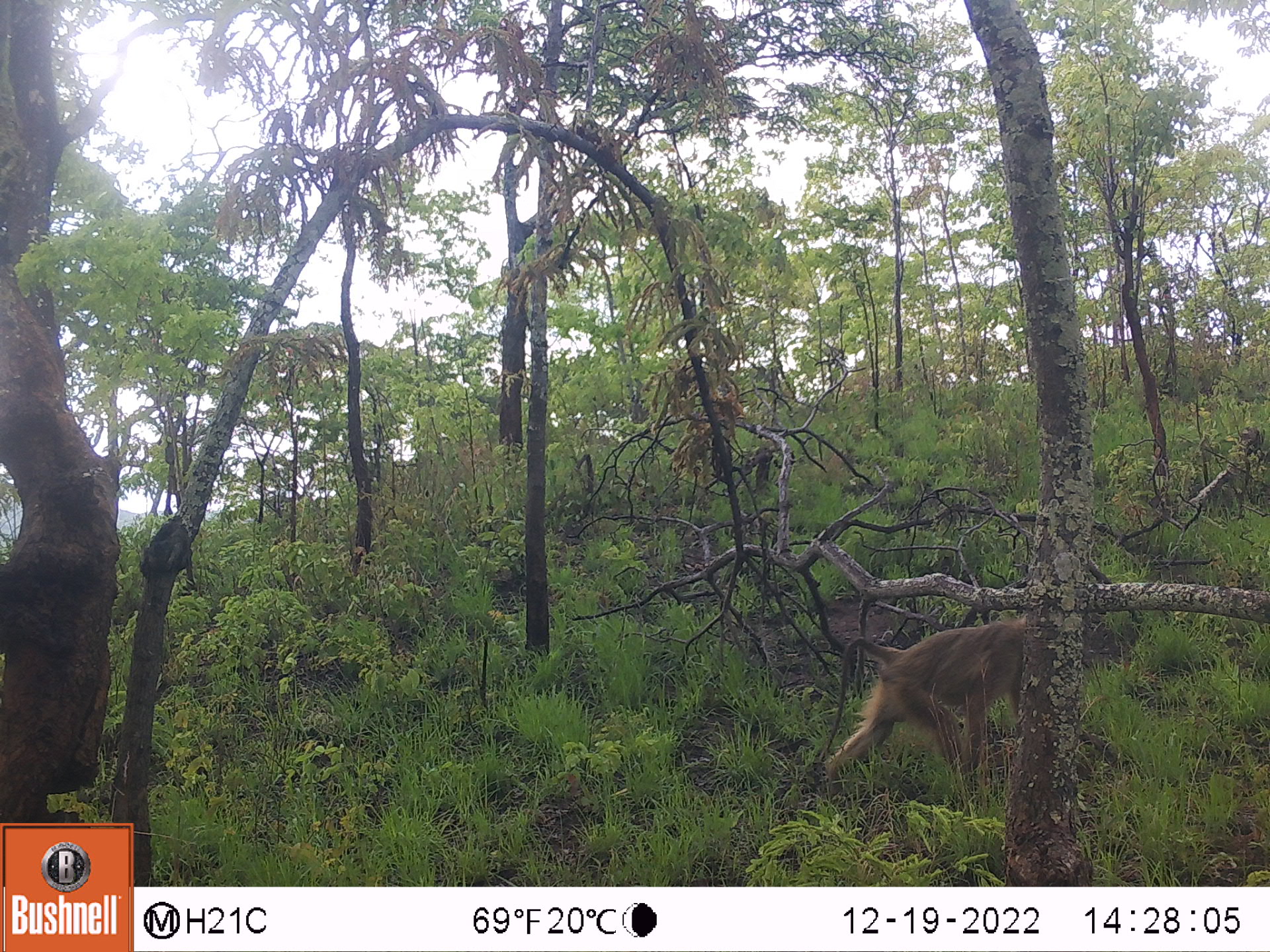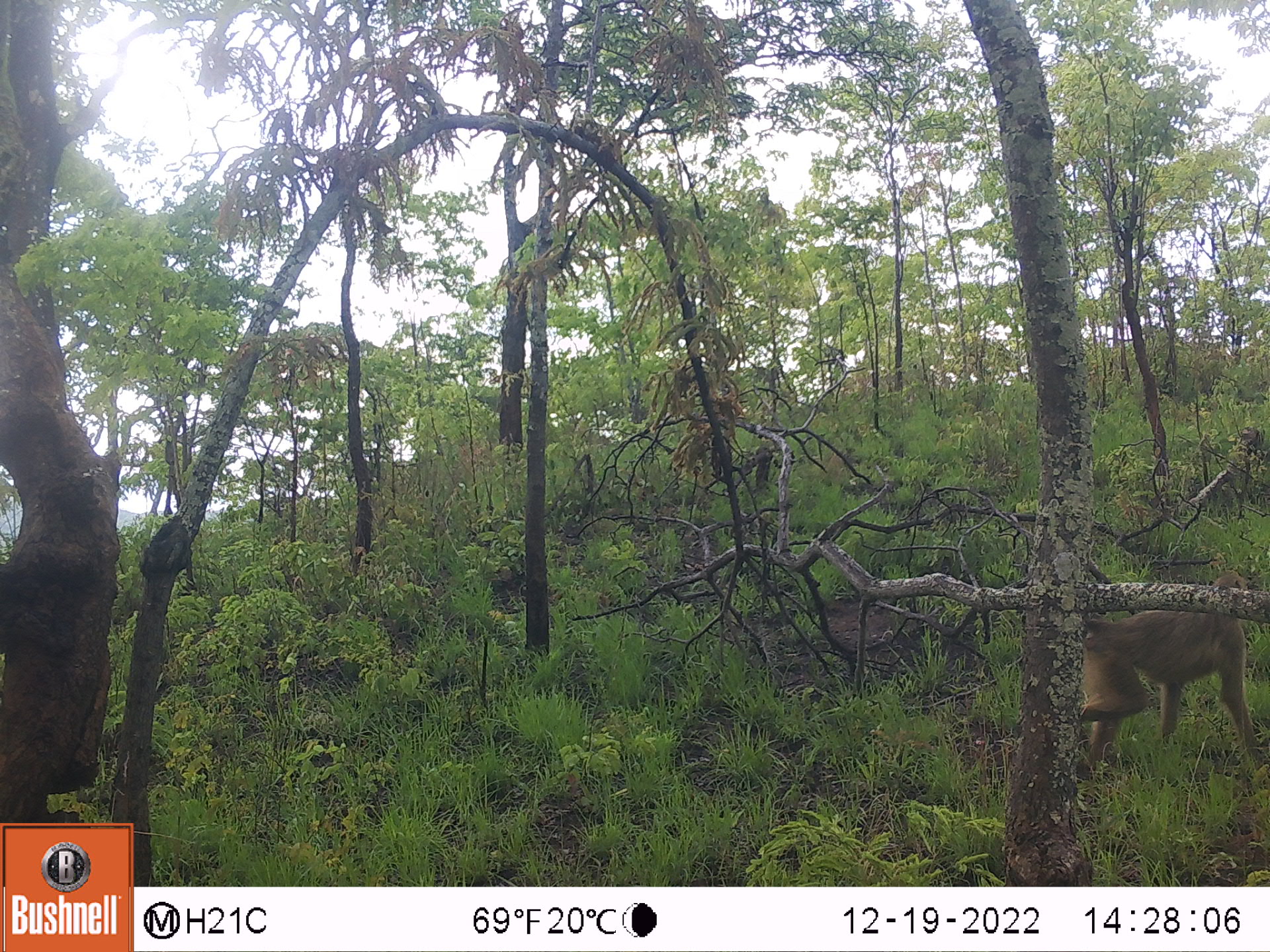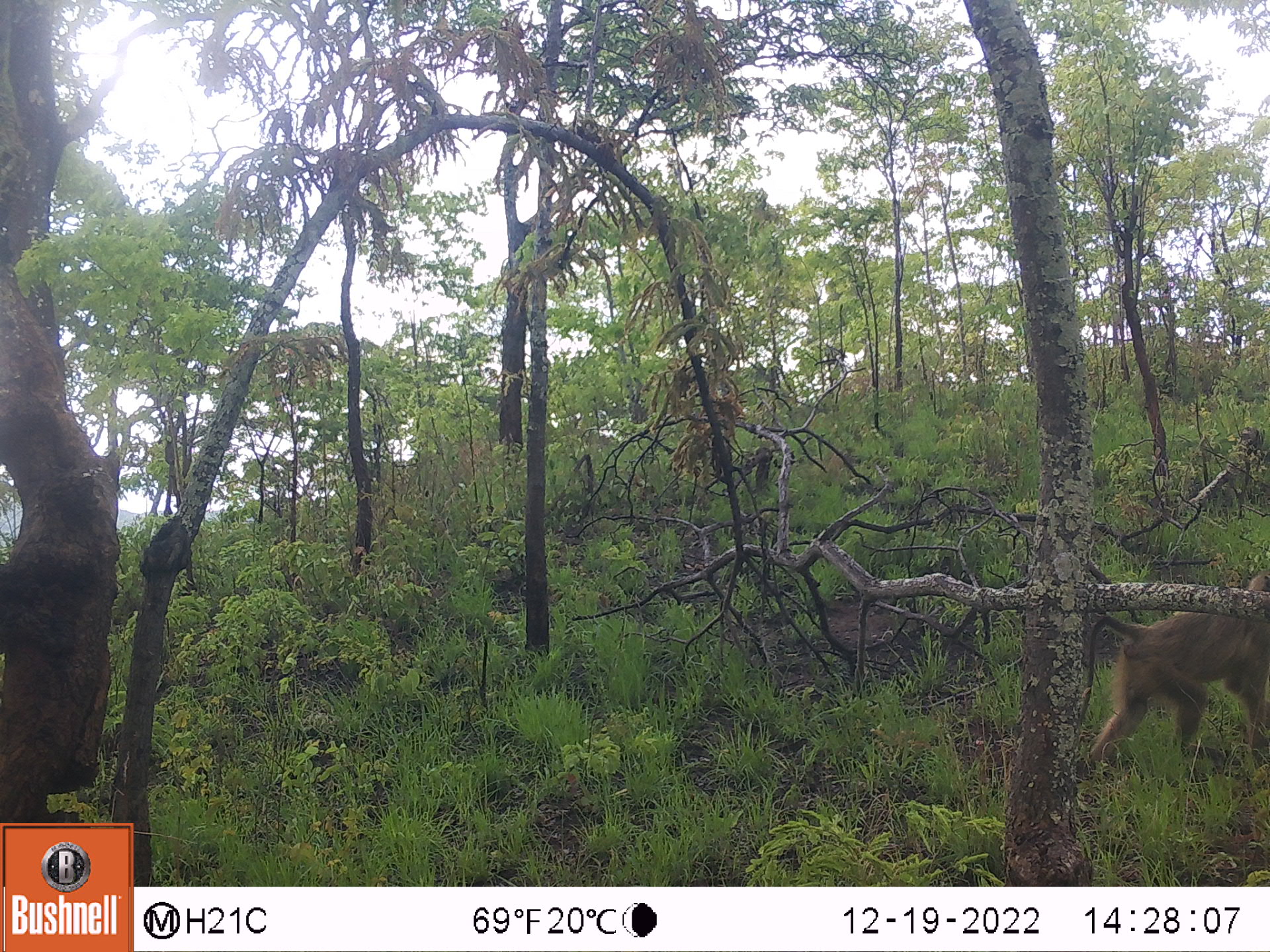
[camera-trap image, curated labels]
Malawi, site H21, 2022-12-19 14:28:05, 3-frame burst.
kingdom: Animalia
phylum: Chordata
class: Mammalia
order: Primates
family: Cercopithecidae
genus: Papio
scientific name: Papio cynocephalus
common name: yellow baboon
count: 1